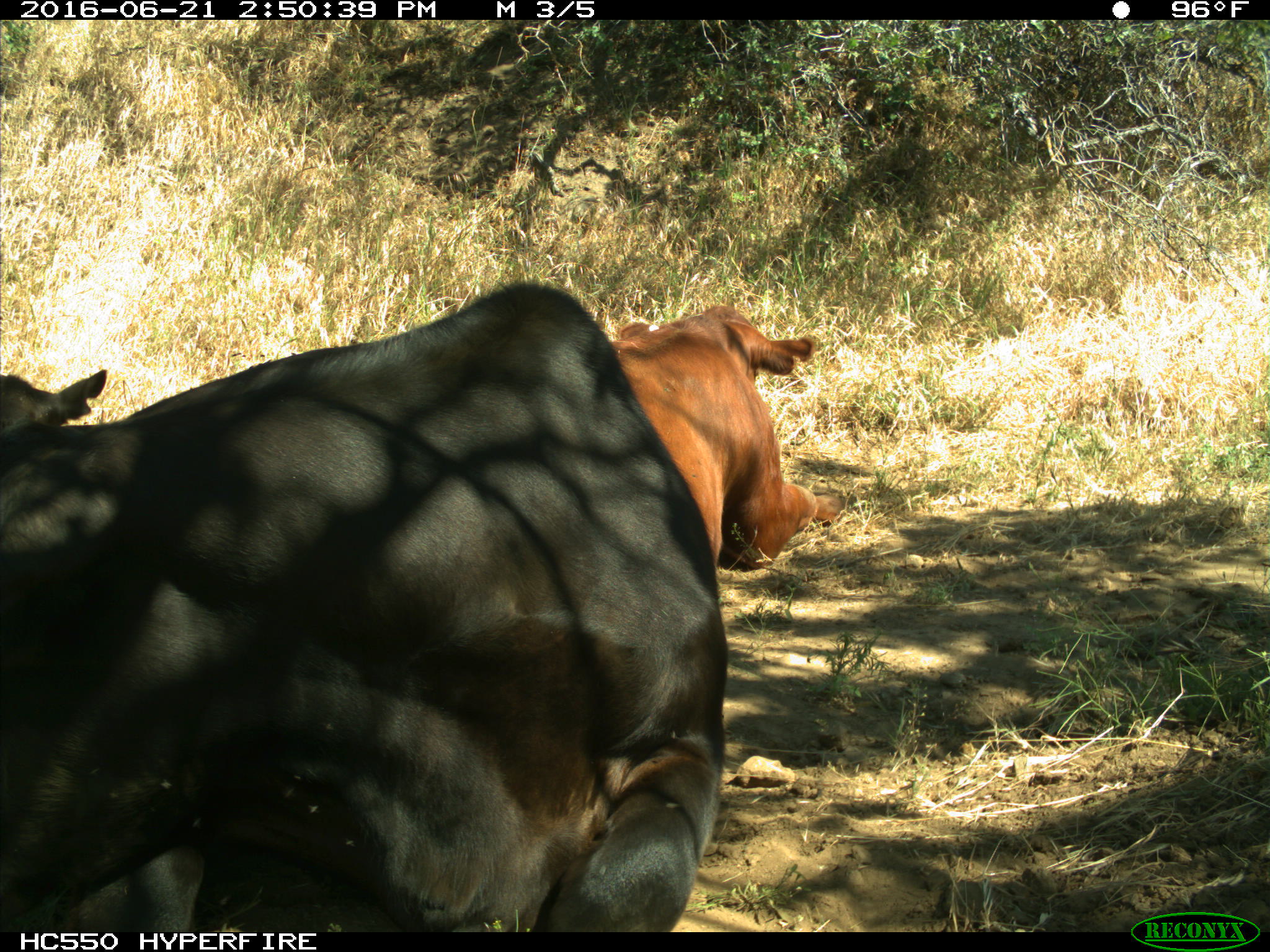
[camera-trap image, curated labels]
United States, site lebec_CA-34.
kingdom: Animalia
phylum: Chordata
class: Mammalia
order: Artiodactyla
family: Bovidae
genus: Bos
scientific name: Bos taurus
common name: domestic cow